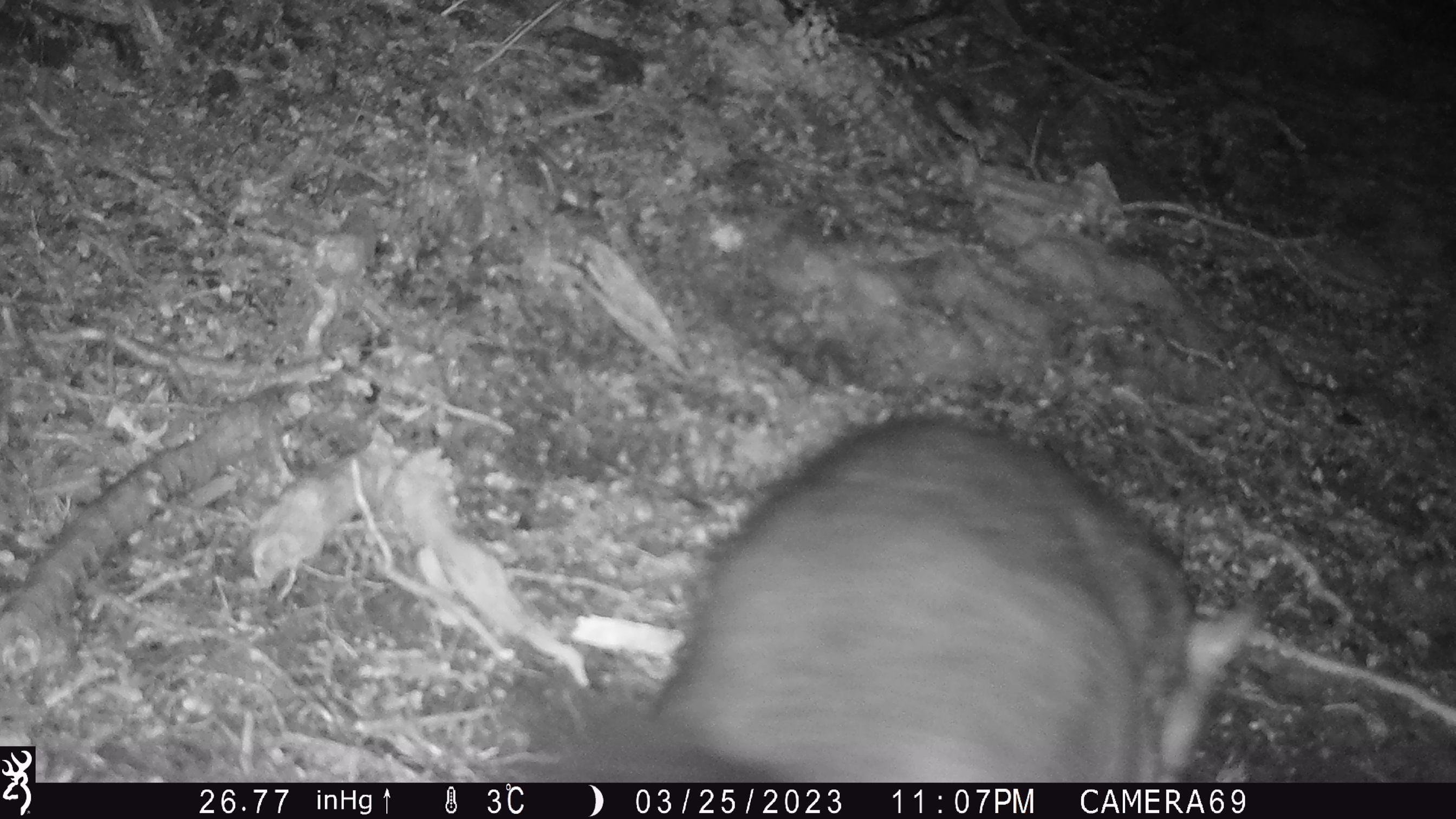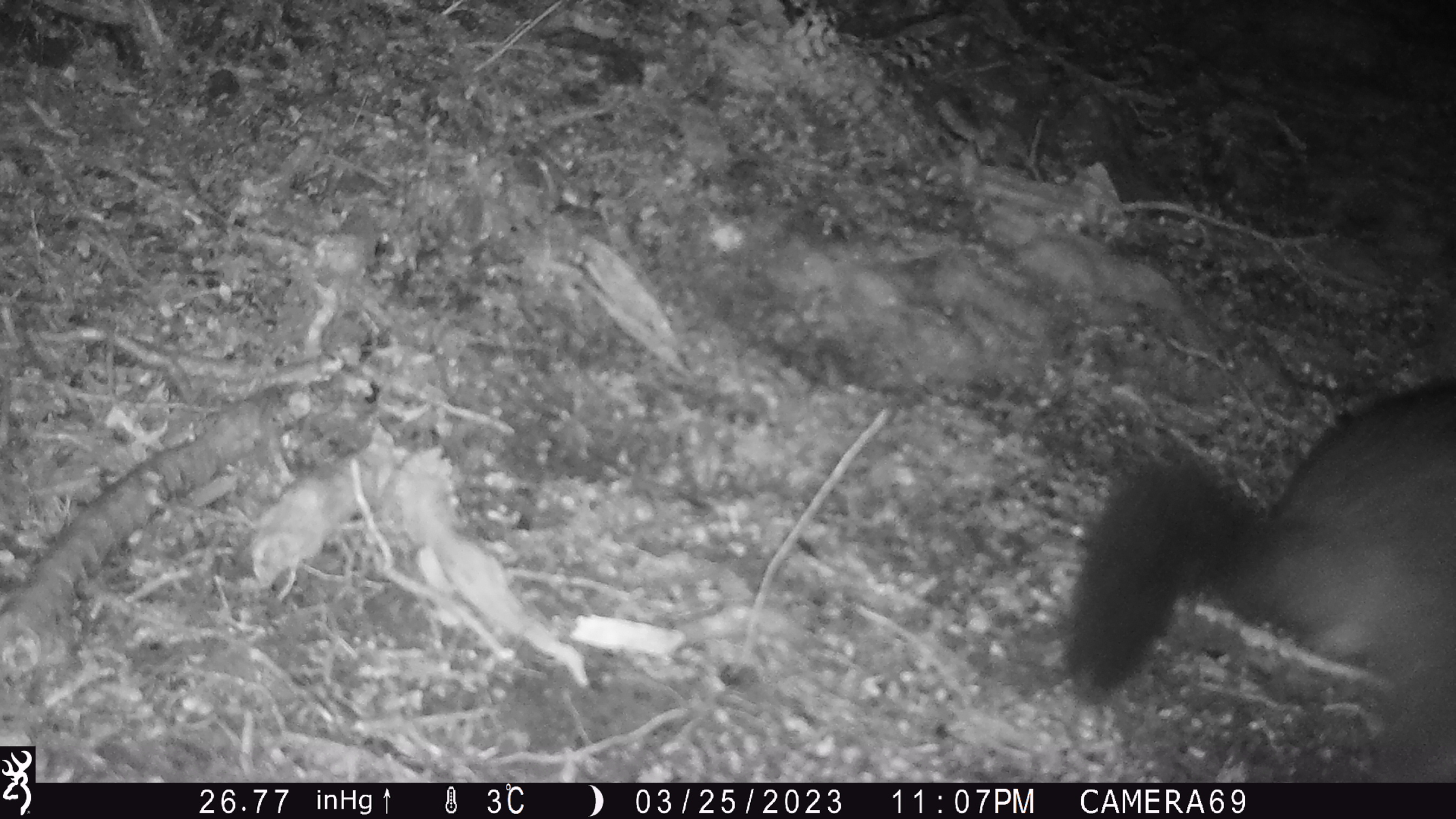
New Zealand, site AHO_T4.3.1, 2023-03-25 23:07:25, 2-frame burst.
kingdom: Animalia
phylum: Chordata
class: Mammalia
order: Carnivora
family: Mustelidae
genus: Mustela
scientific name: Mustela erminea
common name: stoat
Stoat (Mustela erminea).